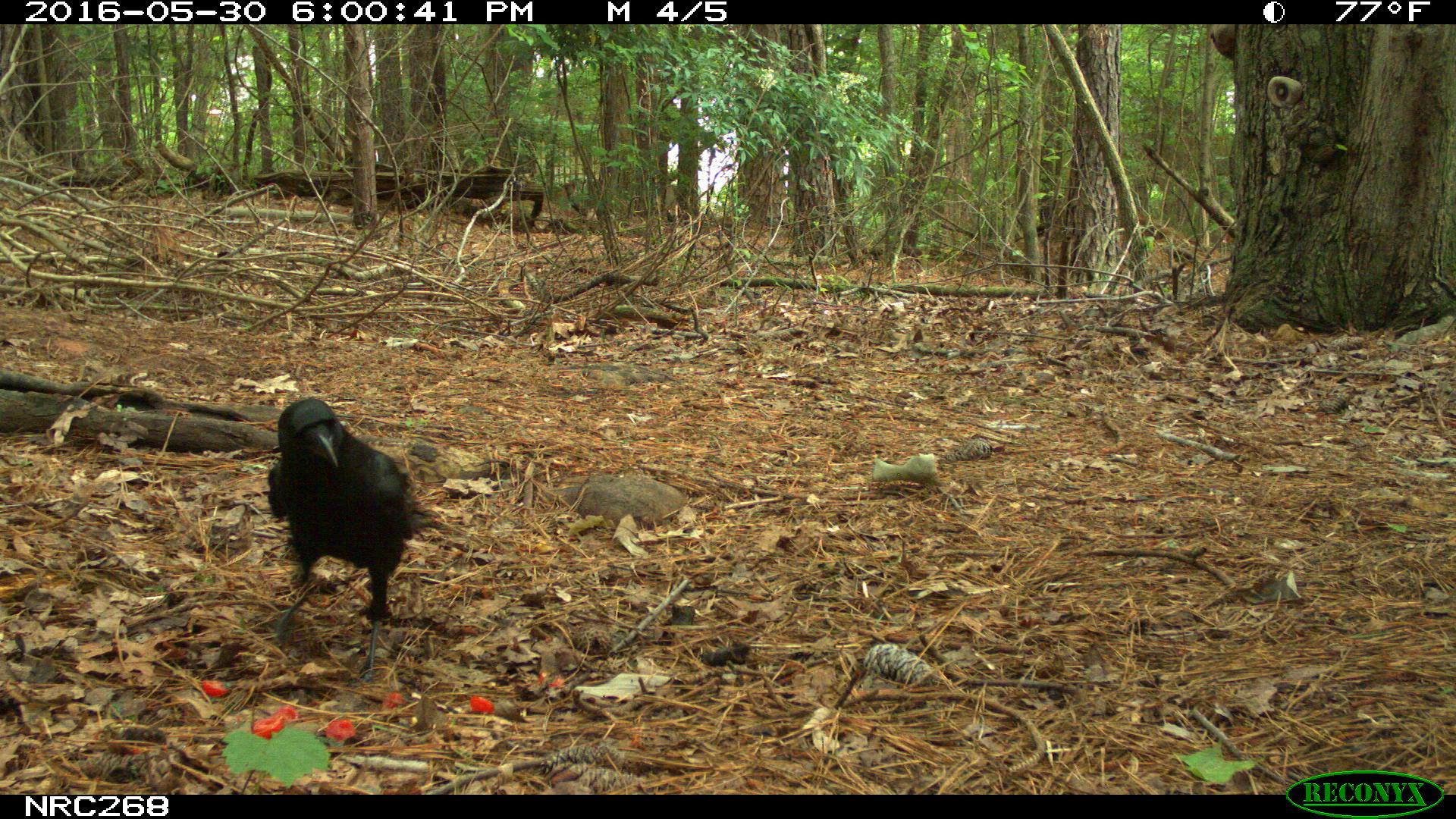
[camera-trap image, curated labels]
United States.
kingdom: Animalia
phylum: Chordata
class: Aves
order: Passeriformes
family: Corvidae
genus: Corvus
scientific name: Corvus brachyrhynchos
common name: american crow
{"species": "American Crow (Corvus brachyrhynchos)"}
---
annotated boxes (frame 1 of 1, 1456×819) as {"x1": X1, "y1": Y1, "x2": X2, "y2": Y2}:
American Crow: {"x1": 272, "y1": 398, "x2": 426, "y2": 655}